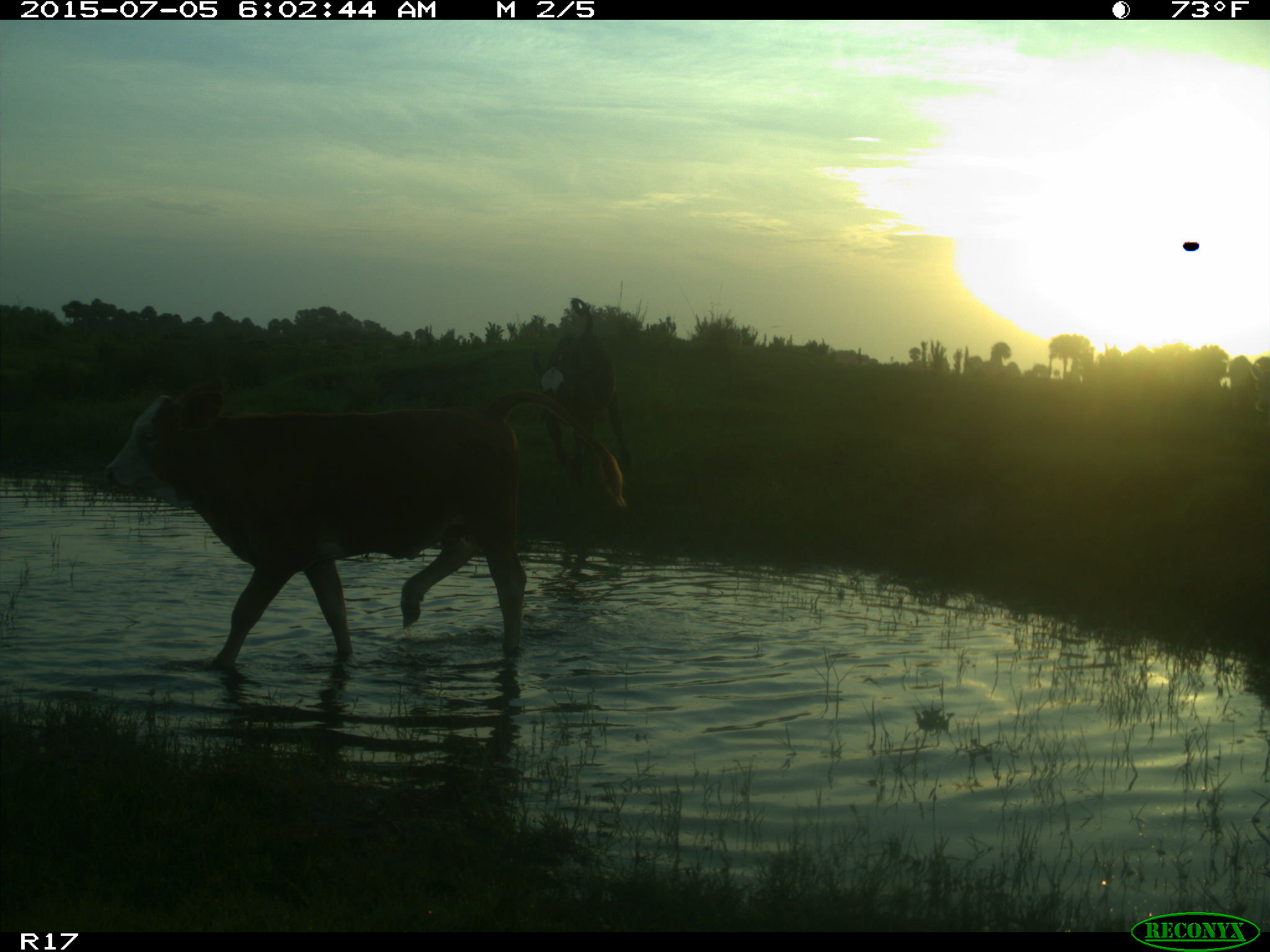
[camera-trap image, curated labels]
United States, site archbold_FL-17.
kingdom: Animalia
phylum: Chordata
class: Mammalia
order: Artiodactyla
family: Bovidae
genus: Bos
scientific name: Bos taurus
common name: domestic cow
Bos taurus (domestic cow).